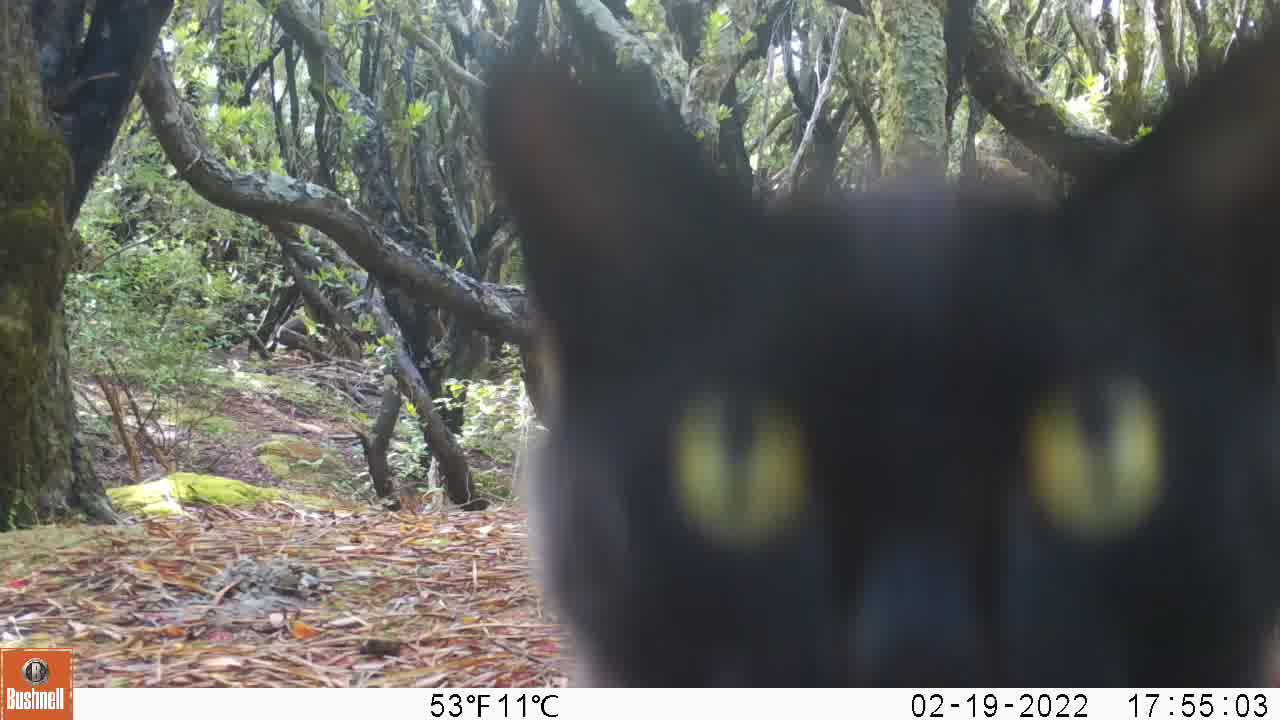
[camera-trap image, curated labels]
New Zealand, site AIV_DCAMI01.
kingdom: Animalia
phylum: Chordata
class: Mammalia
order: Carnivora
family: Felidae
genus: Felis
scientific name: Felis catus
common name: domestic cat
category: cat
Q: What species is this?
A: Cat (domestic cat) (Felis catus).